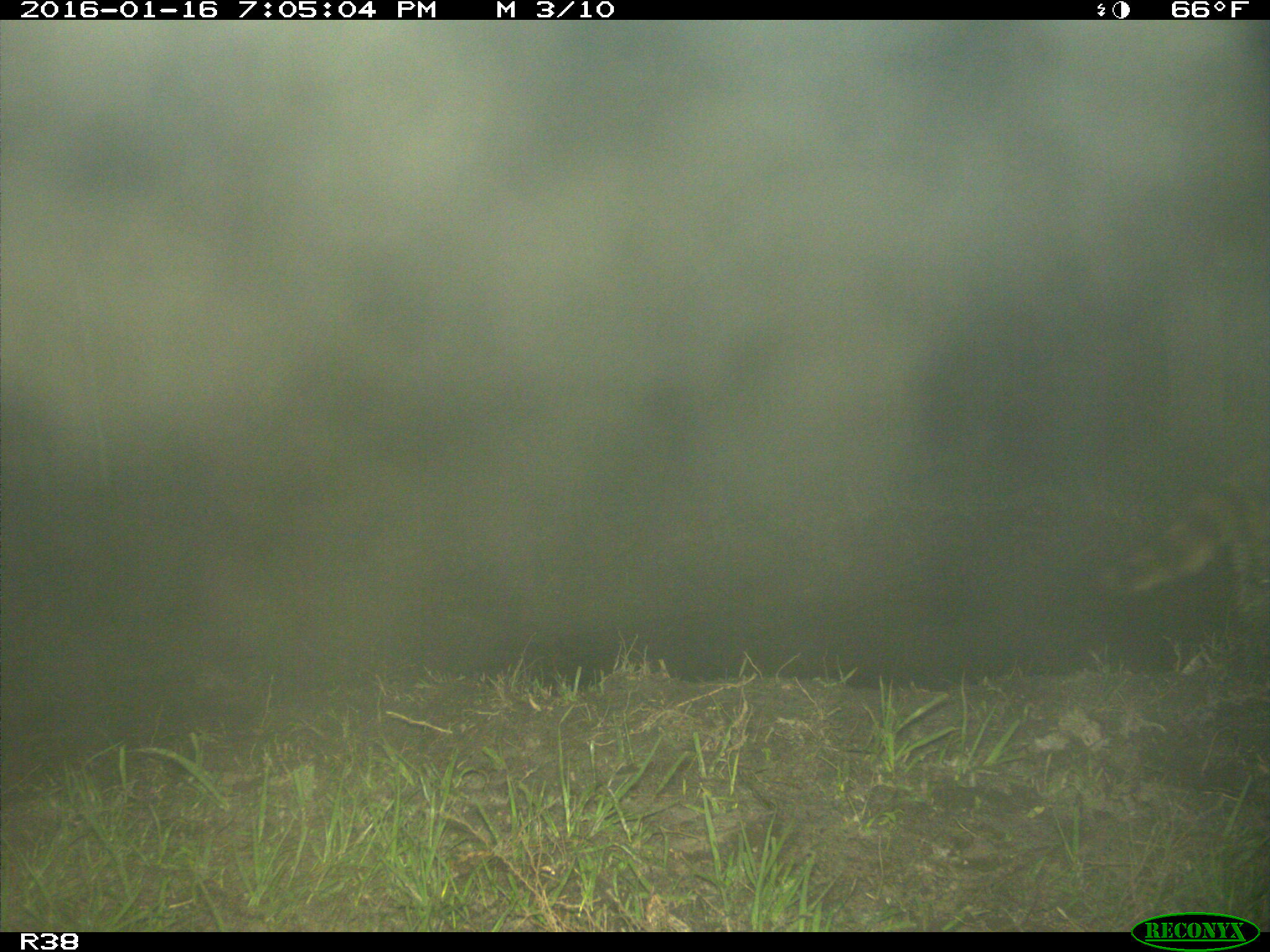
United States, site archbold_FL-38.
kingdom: Animalia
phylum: Chordata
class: Mammalia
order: Carnivora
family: Procyonidae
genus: Procyon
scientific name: Procyon lotor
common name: common raccoon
Procyon lotor (common raccoon).